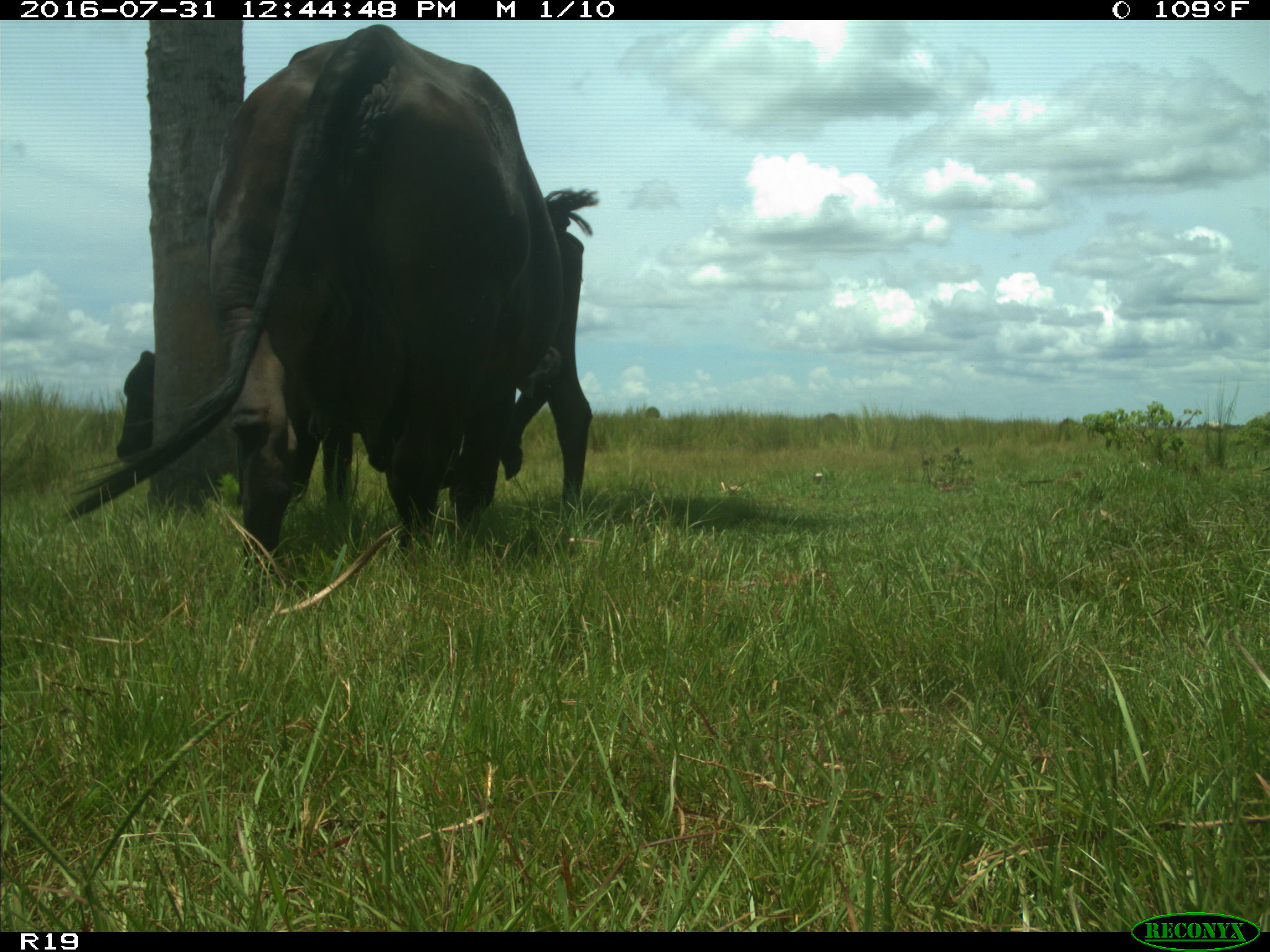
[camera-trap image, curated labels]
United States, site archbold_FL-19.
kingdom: Animalia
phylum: Chordata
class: Mammalia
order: Artiodactyla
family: Bovidae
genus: Bos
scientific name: Bos taurus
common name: domestic cow